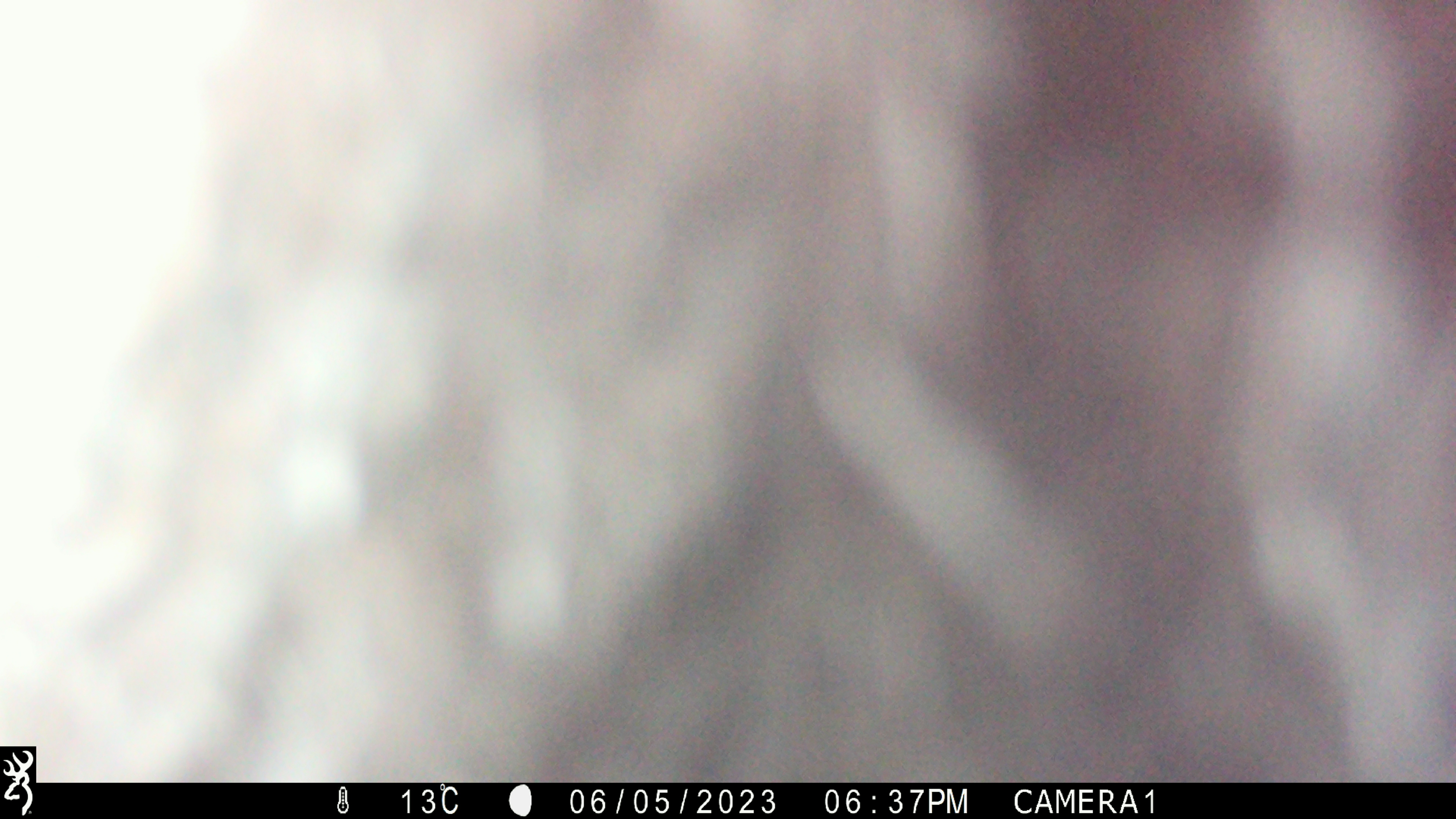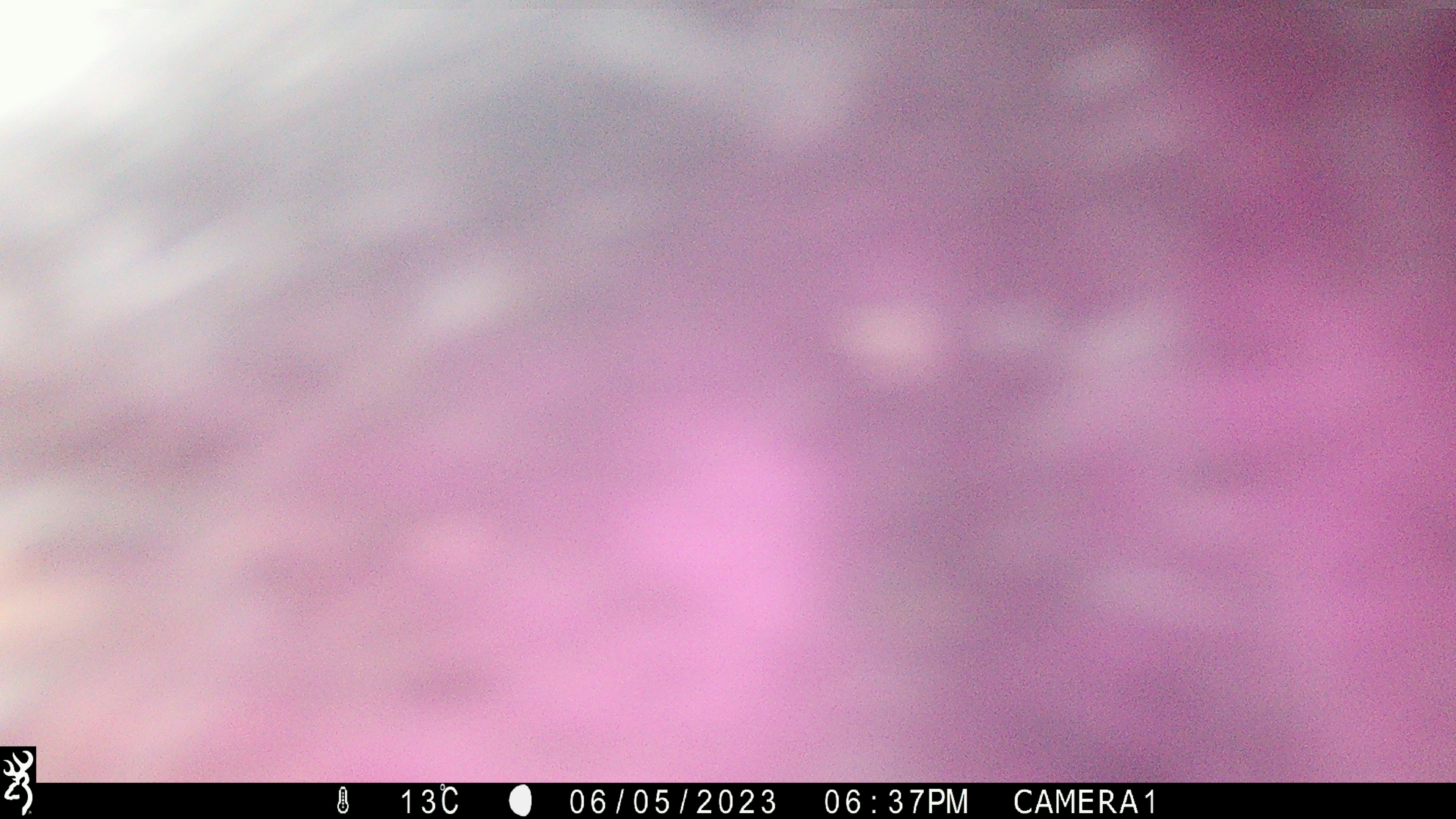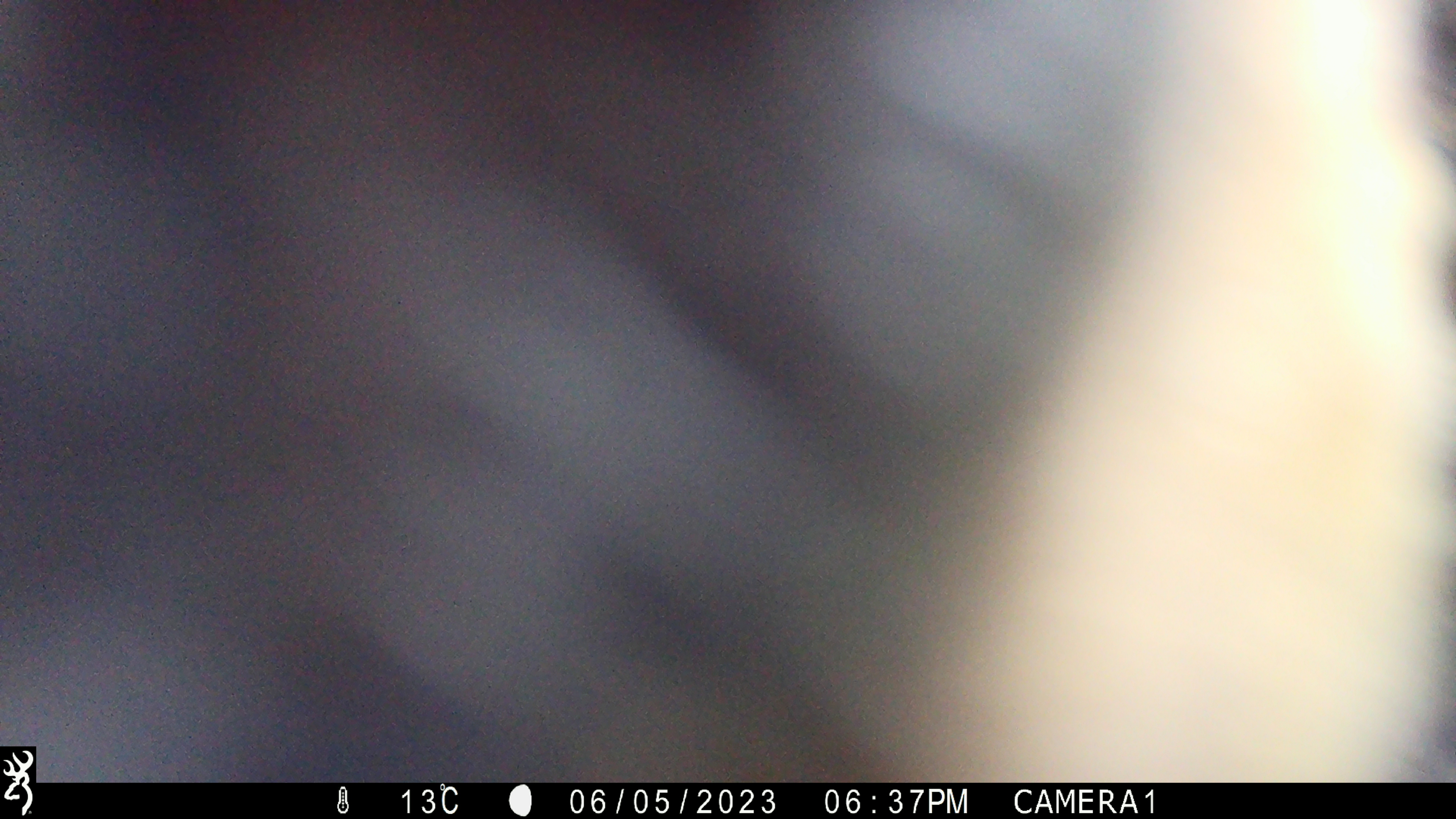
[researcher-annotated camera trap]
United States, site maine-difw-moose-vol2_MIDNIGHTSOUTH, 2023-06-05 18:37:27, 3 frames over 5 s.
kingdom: Animalia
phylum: Chordata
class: Mammalia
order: Carnivora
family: Ursidae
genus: Ursus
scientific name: Ursus americanus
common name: black bear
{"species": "black bear (Ursus americanus)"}